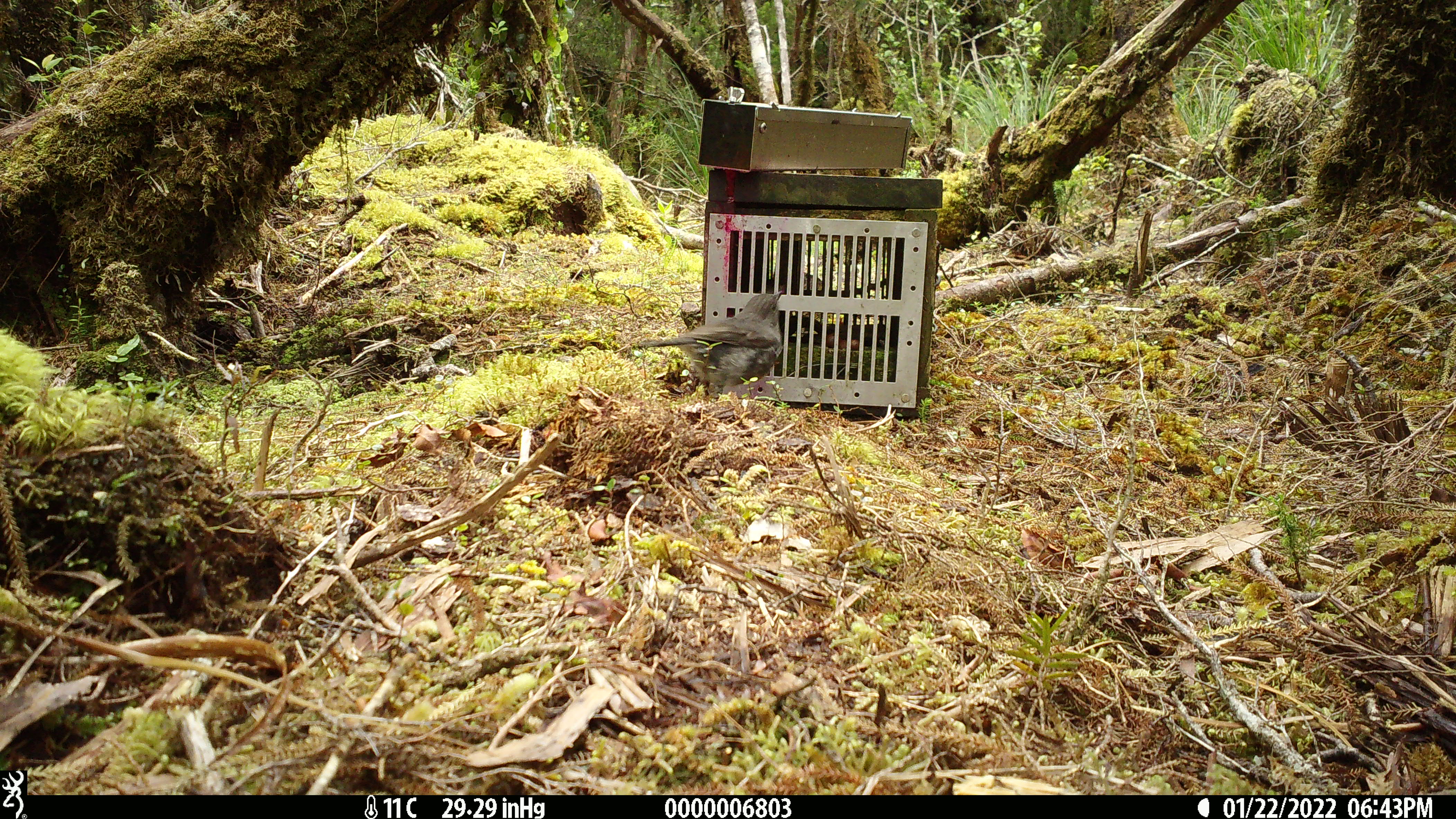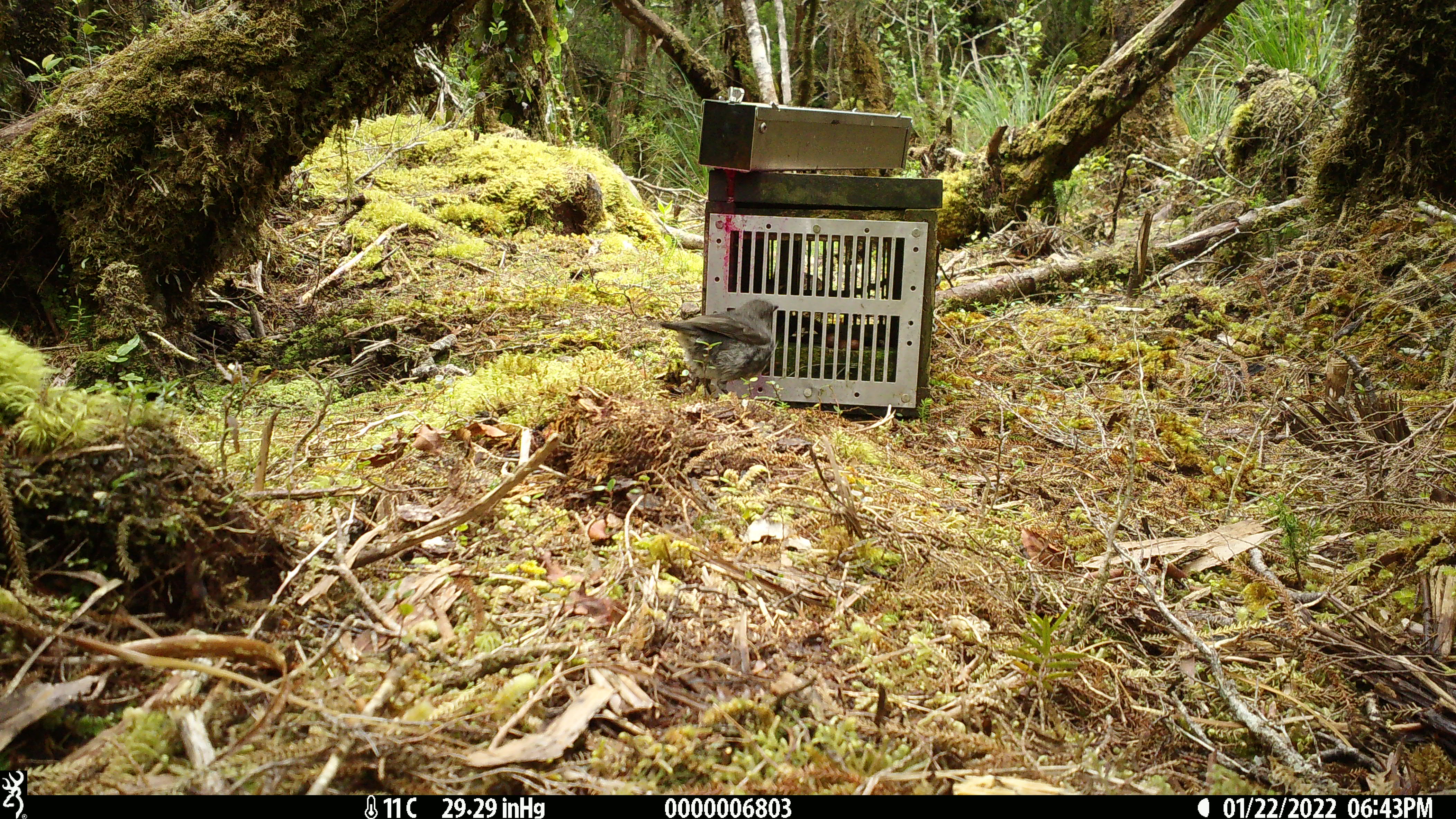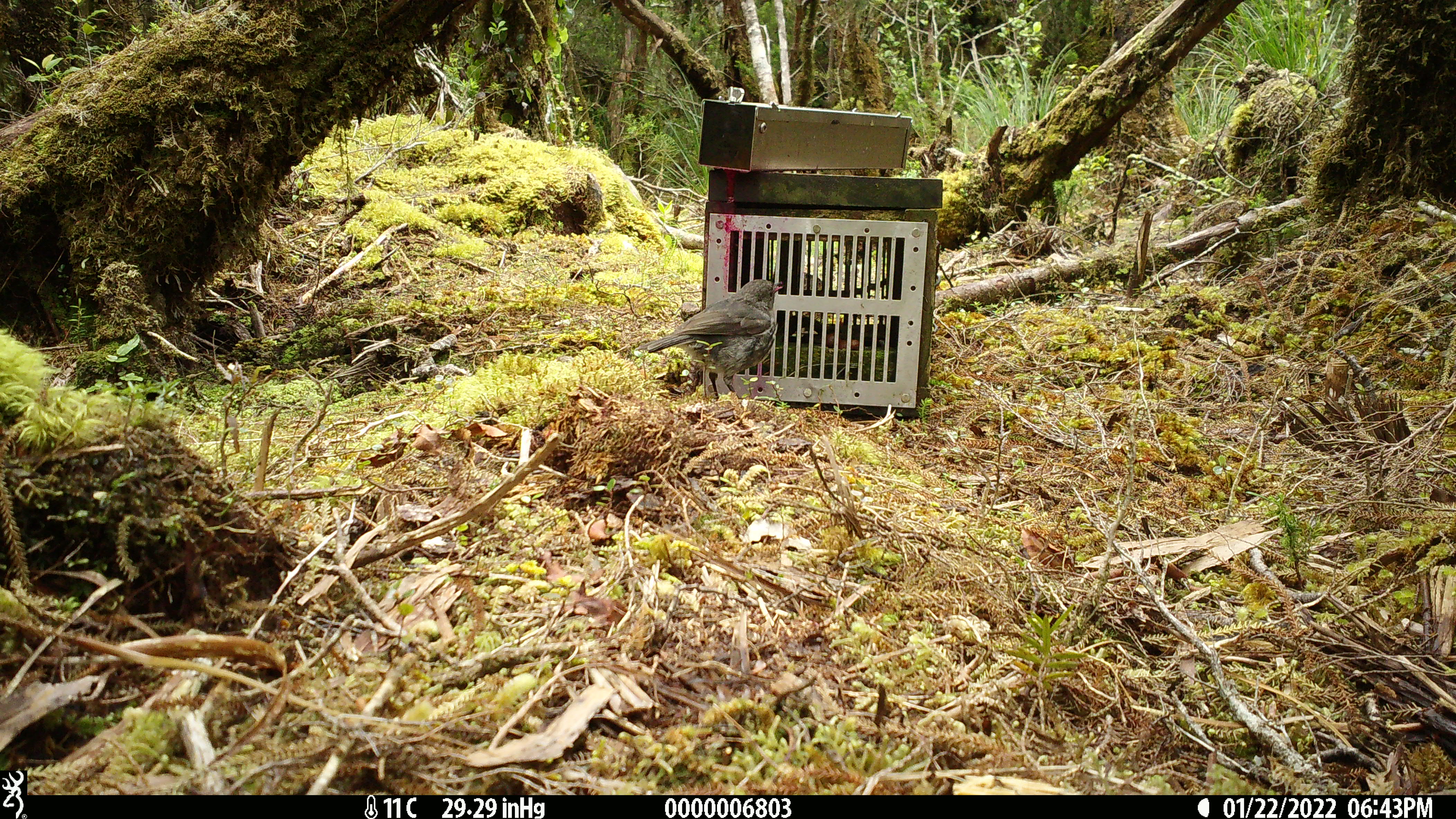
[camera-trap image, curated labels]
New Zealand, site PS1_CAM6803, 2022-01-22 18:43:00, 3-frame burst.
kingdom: Animalia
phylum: Chordata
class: Aves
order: Passeriformes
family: Petroicidae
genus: Petroica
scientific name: Petroica australis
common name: new zealand robin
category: robin